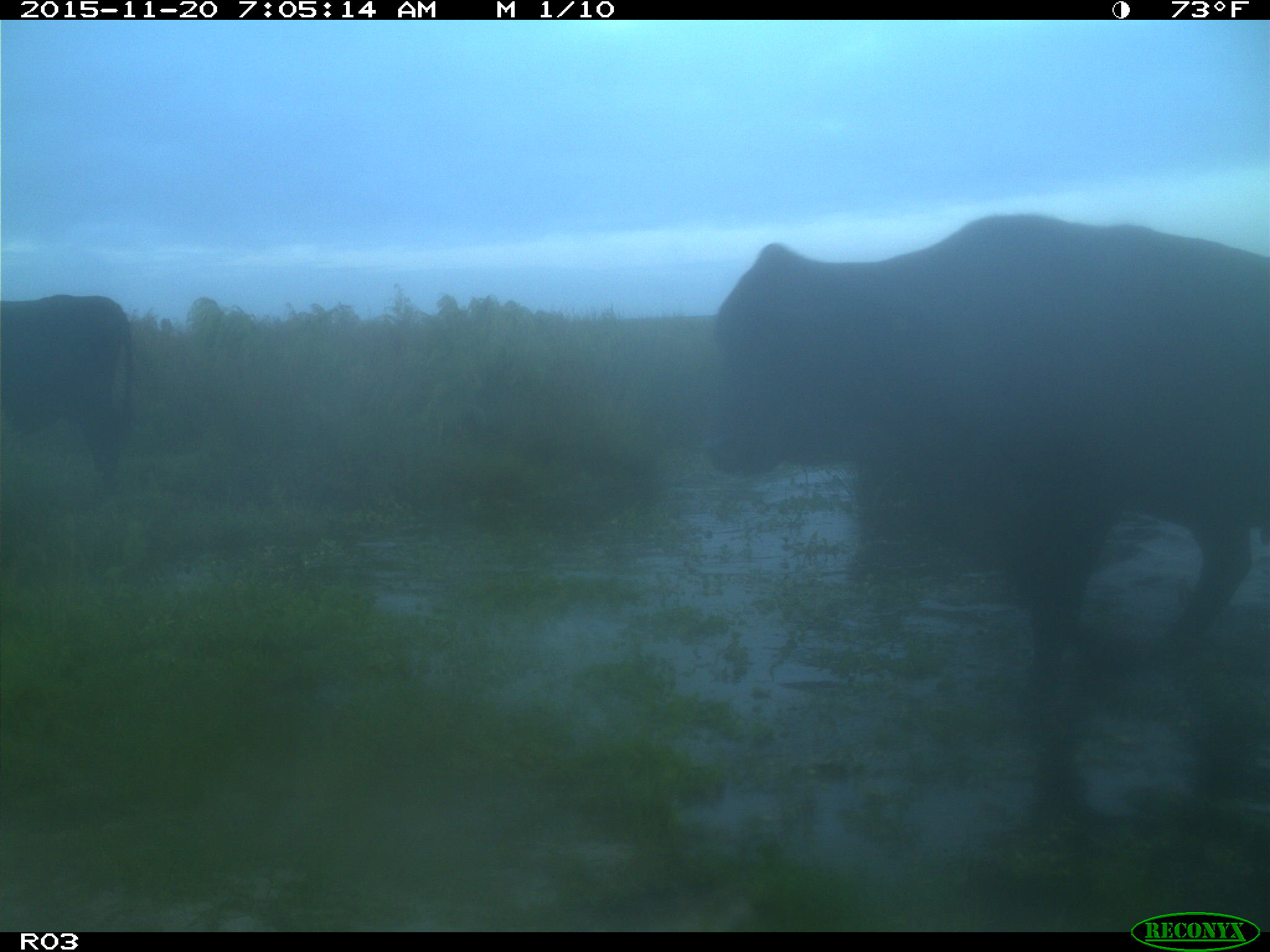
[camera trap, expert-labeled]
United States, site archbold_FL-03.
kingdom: Animalia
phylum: Chordata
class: Mammalia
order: Artiodactyla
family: Bovidae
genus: Bos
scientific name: Bos taurus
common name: domestic cow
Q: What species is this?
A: Bos taurus (domestic cow).